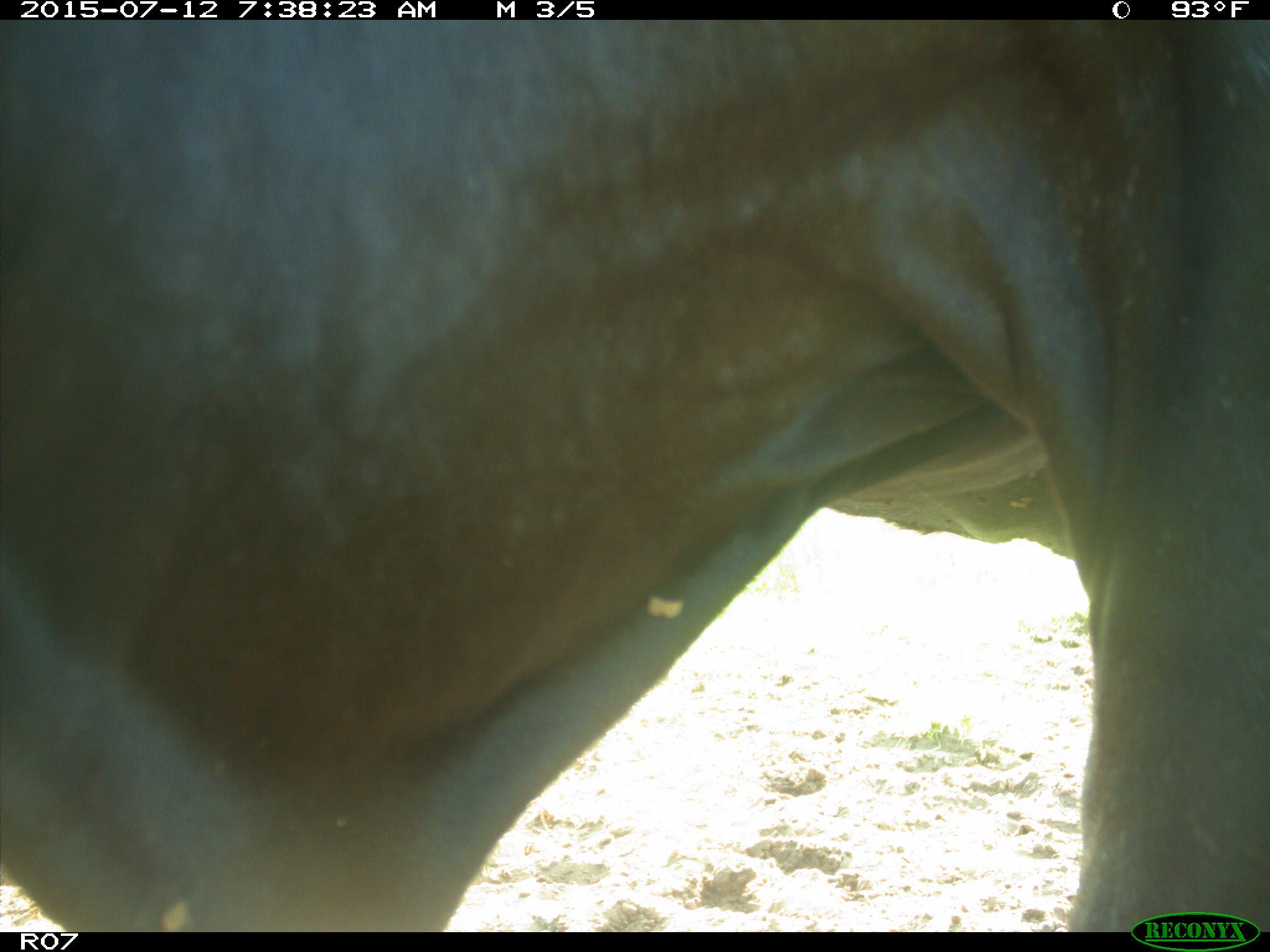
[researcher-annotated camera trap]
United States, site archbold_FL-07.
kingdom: Animalia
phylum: Chordata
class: Mammalia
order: Artiodactyla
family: Bovidae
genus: Bos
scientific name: Bos taurus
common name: domestic cow